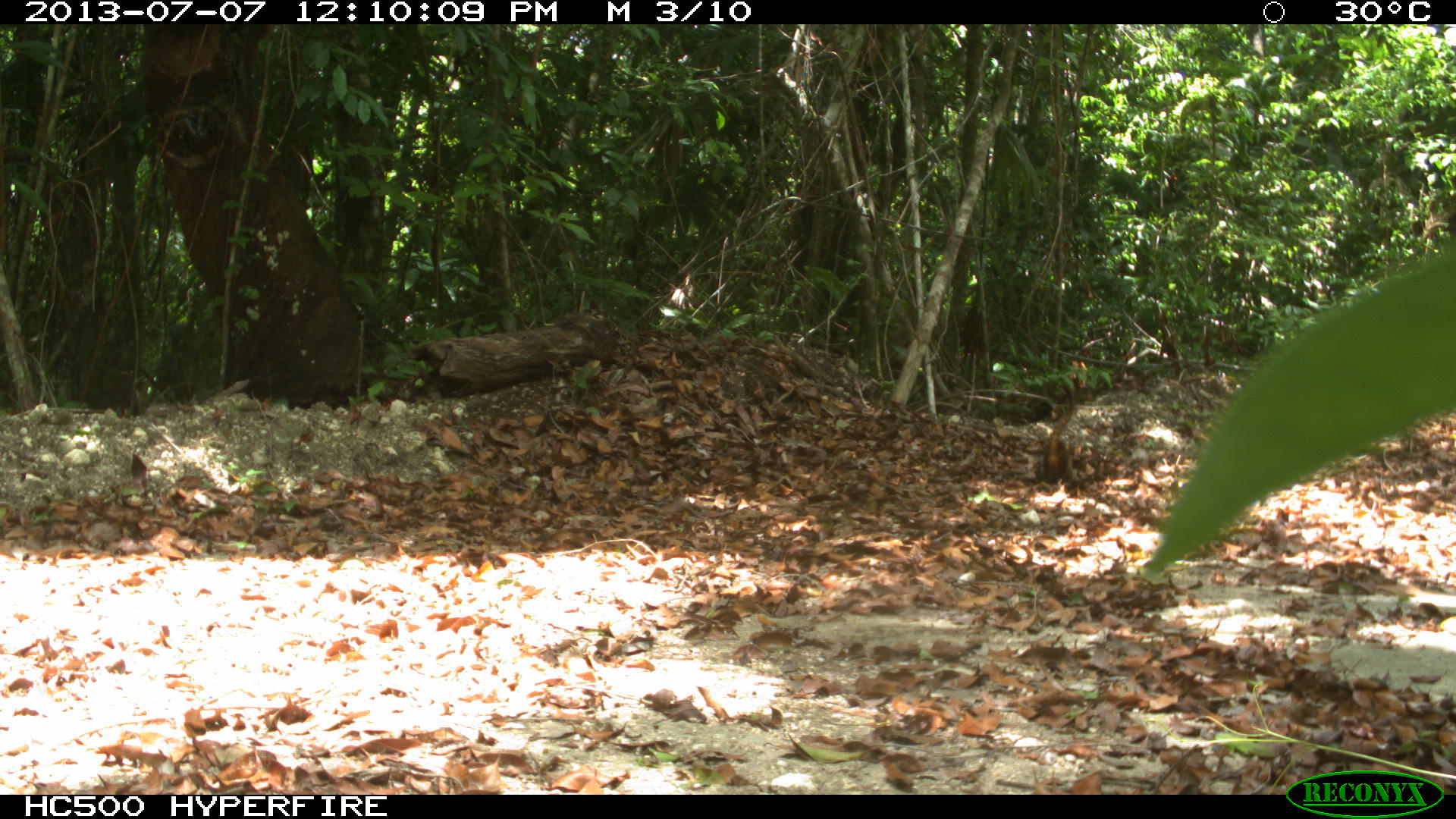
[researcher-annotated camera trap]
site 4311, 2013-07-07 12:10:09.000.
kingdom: Animalia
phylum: Chordata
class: Mammalia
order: Carnivora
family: Procyonidae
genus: Nasua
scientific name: Nasua narica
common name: white-nosed coati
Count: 6.